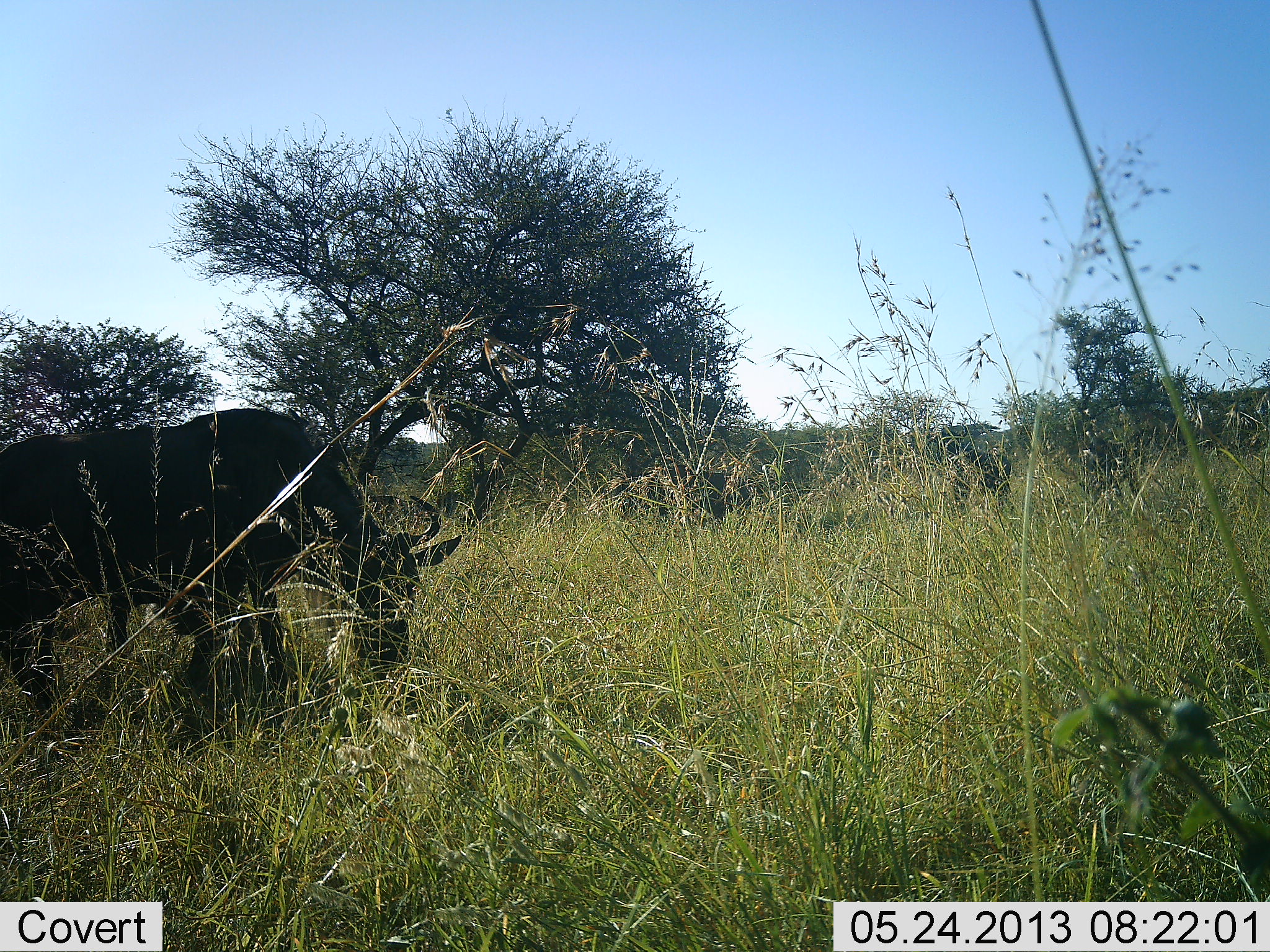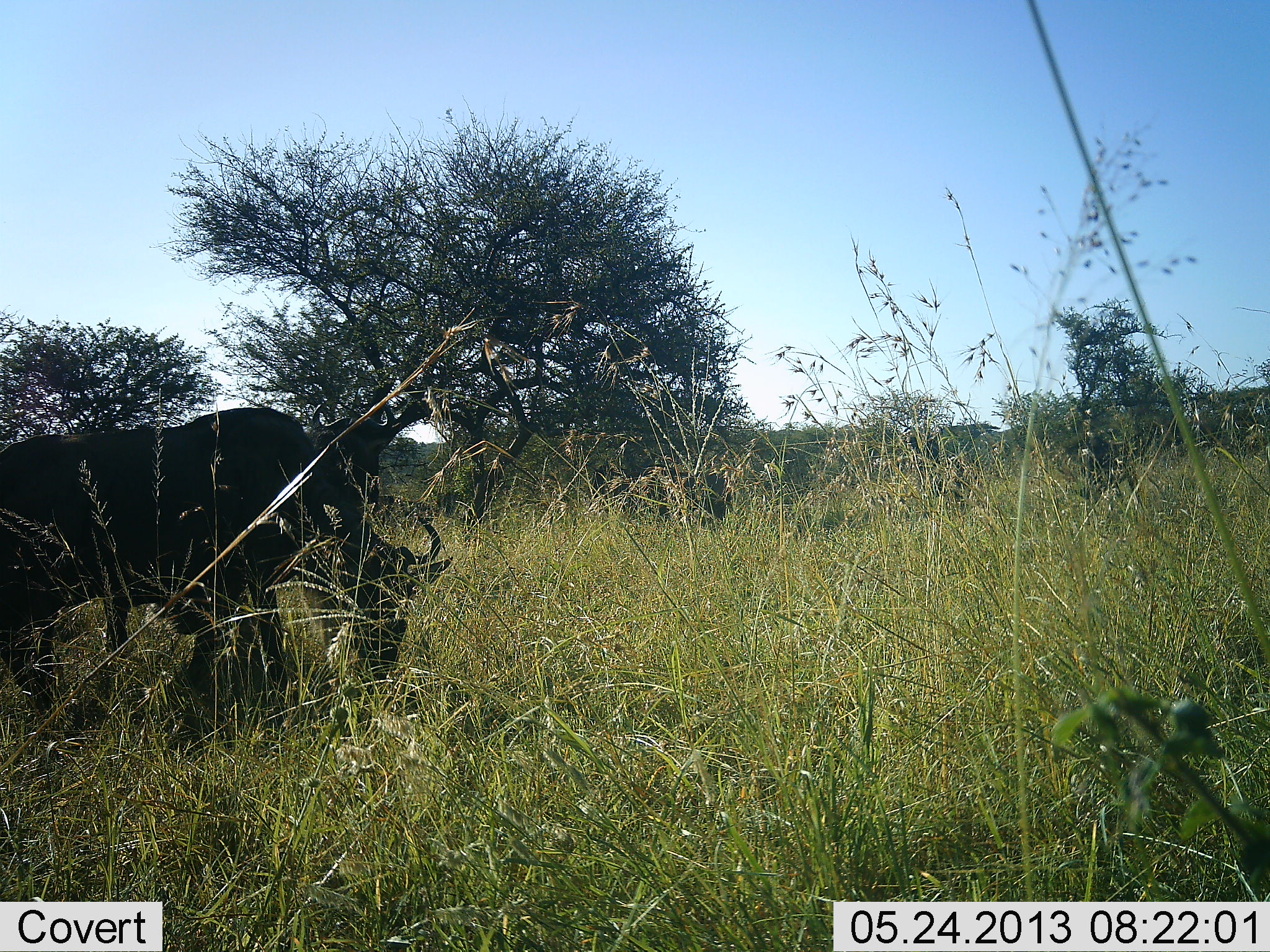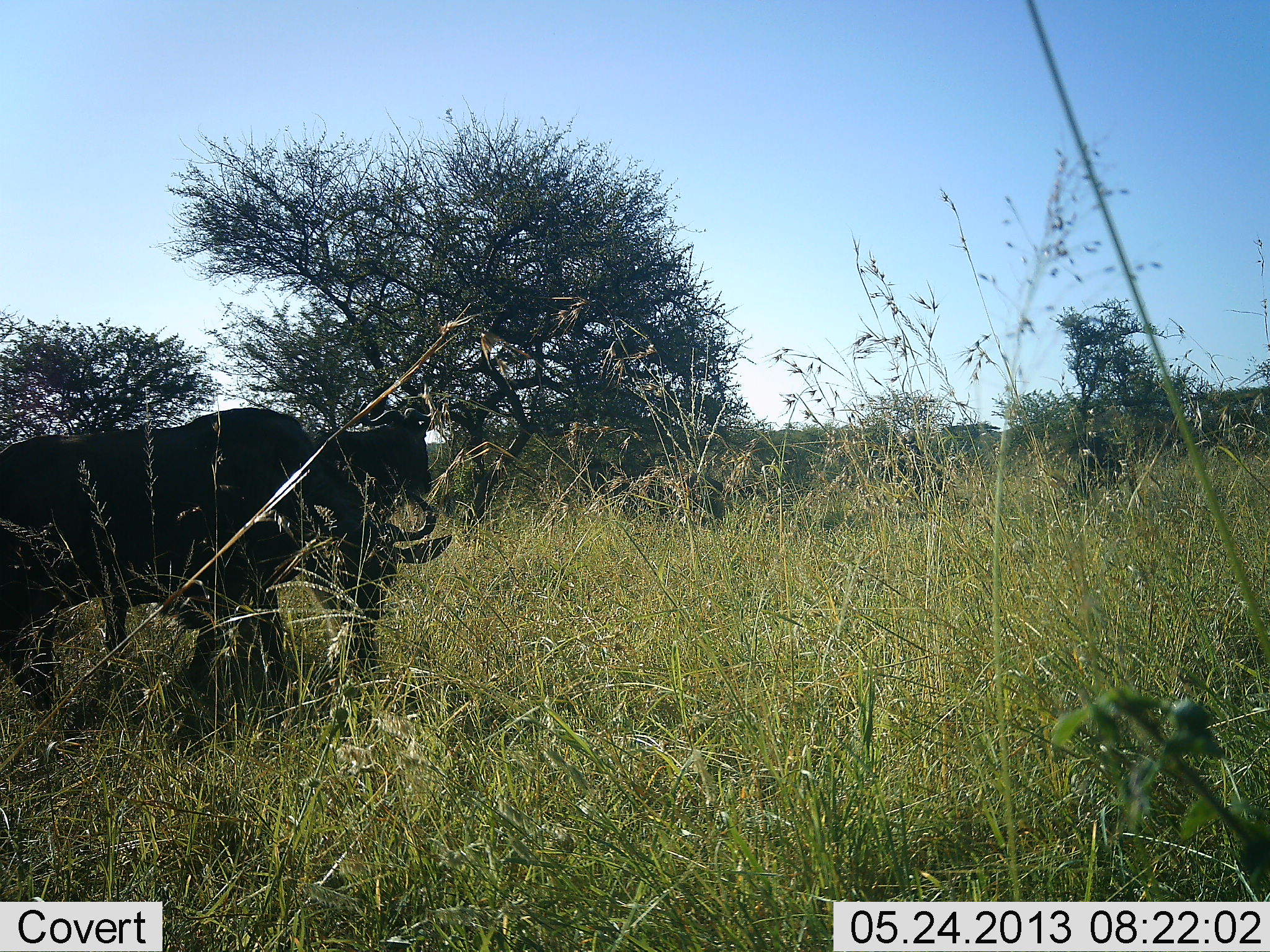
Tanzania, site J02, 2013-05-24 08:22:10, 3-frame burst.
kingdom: Animalia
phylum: Chordata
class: Mammalia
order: Artiodactyla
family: Bovidae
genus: Connochaetes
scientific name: Connochaetes taurinus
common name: blue wildebeest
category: wildebeest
Wildebeest (blue wildebeest) (Connochaetes taurinus), count 4. Behavior (volunteer vote fractions): standing 46%, resting 0%, moving 29%, interacting 0%. Young present (vote fraction): 0%. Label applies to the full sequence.